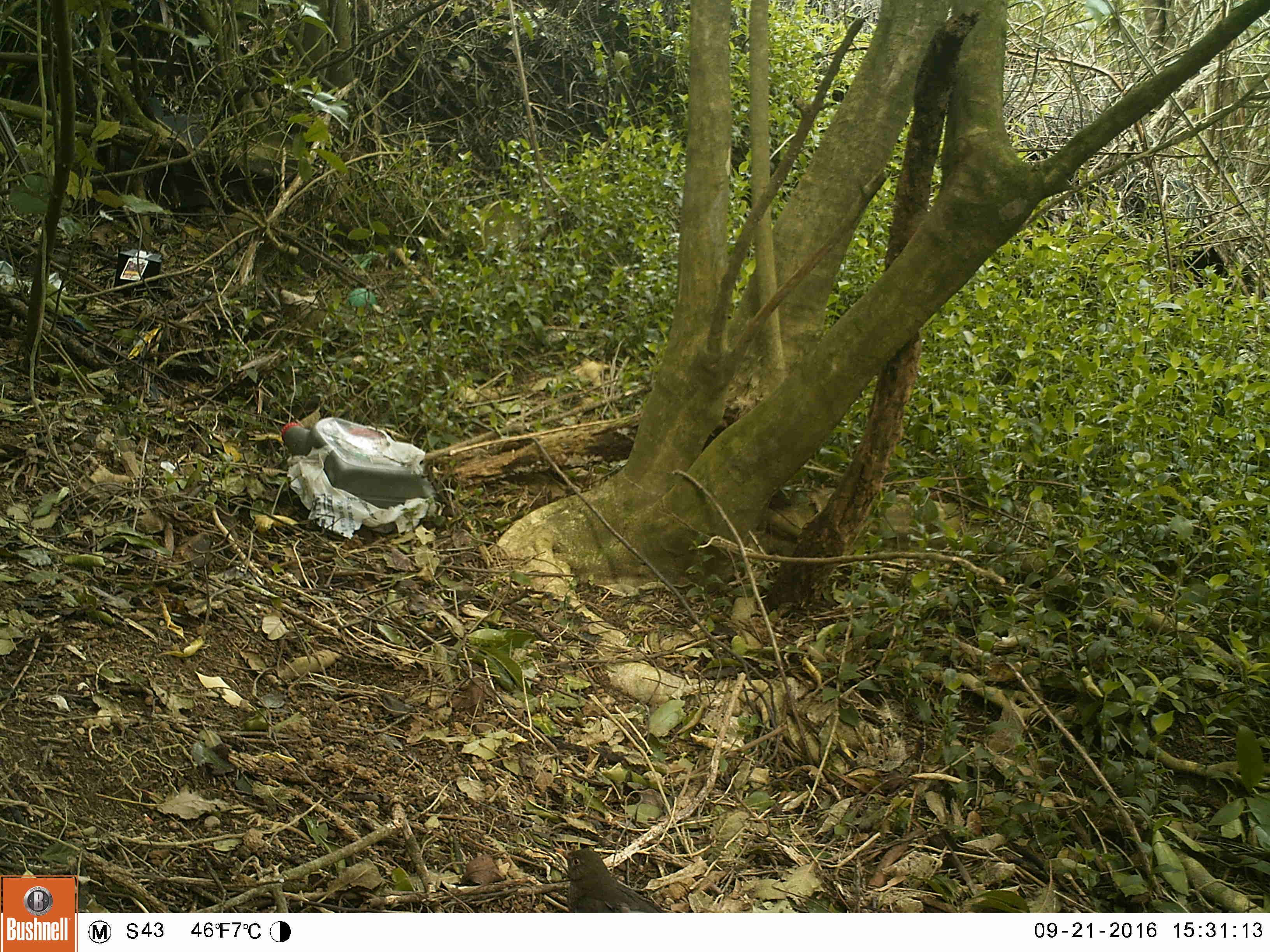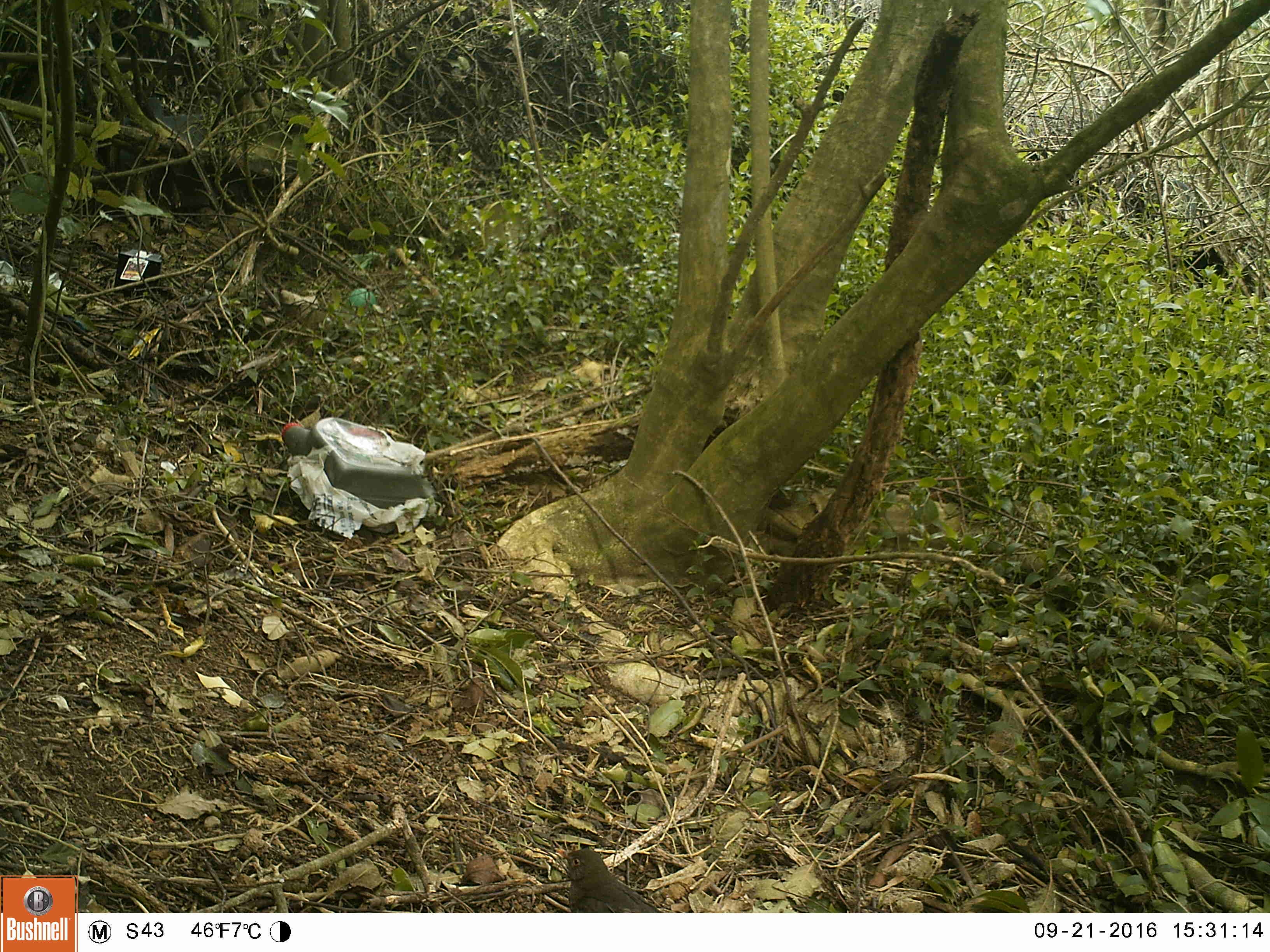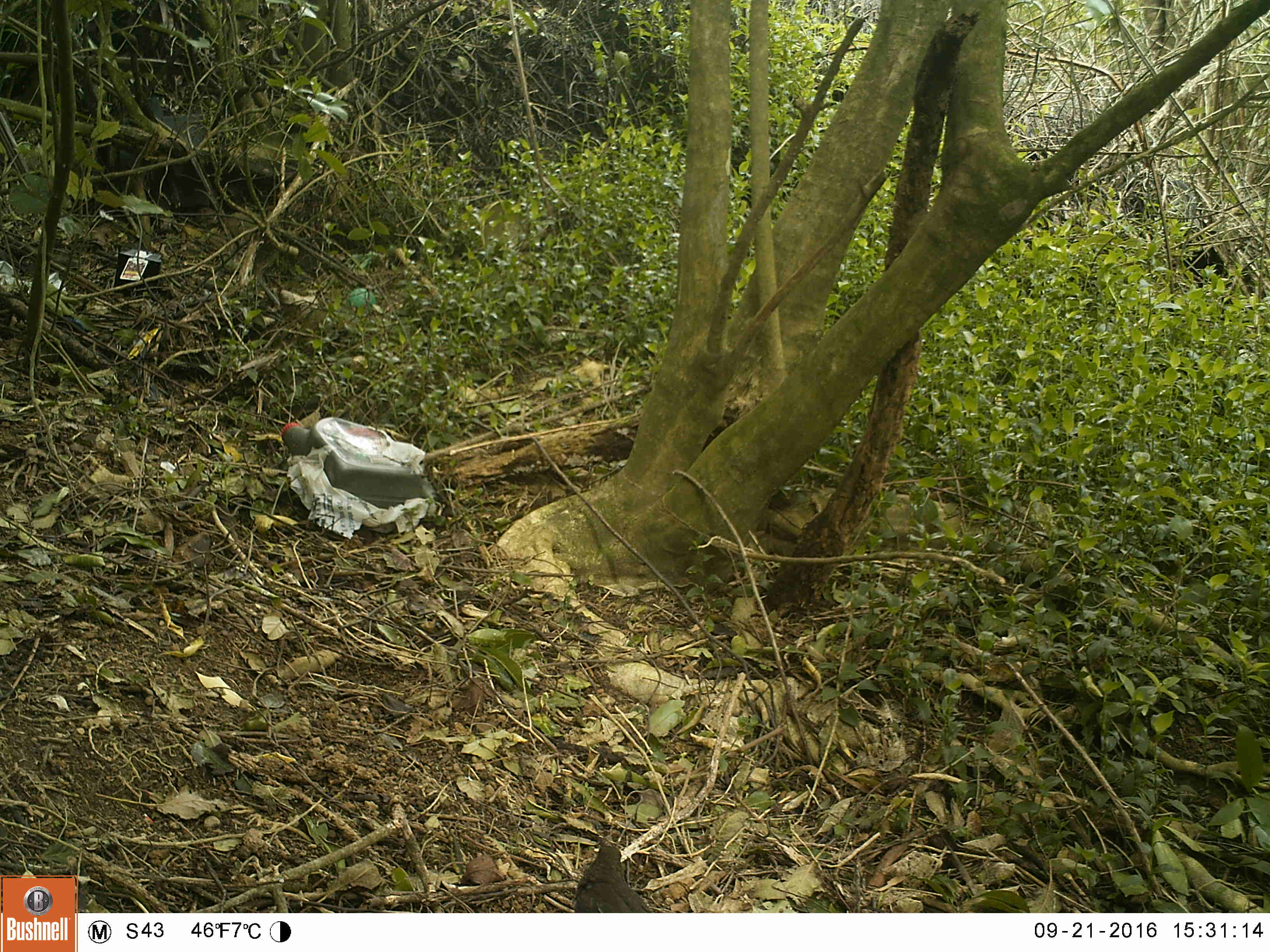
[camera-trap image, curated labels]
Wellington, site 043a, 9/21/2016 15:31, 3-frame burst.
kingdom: Animalia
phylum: Chordata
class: Aves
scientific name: Aves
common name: bird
Bird (Aves).